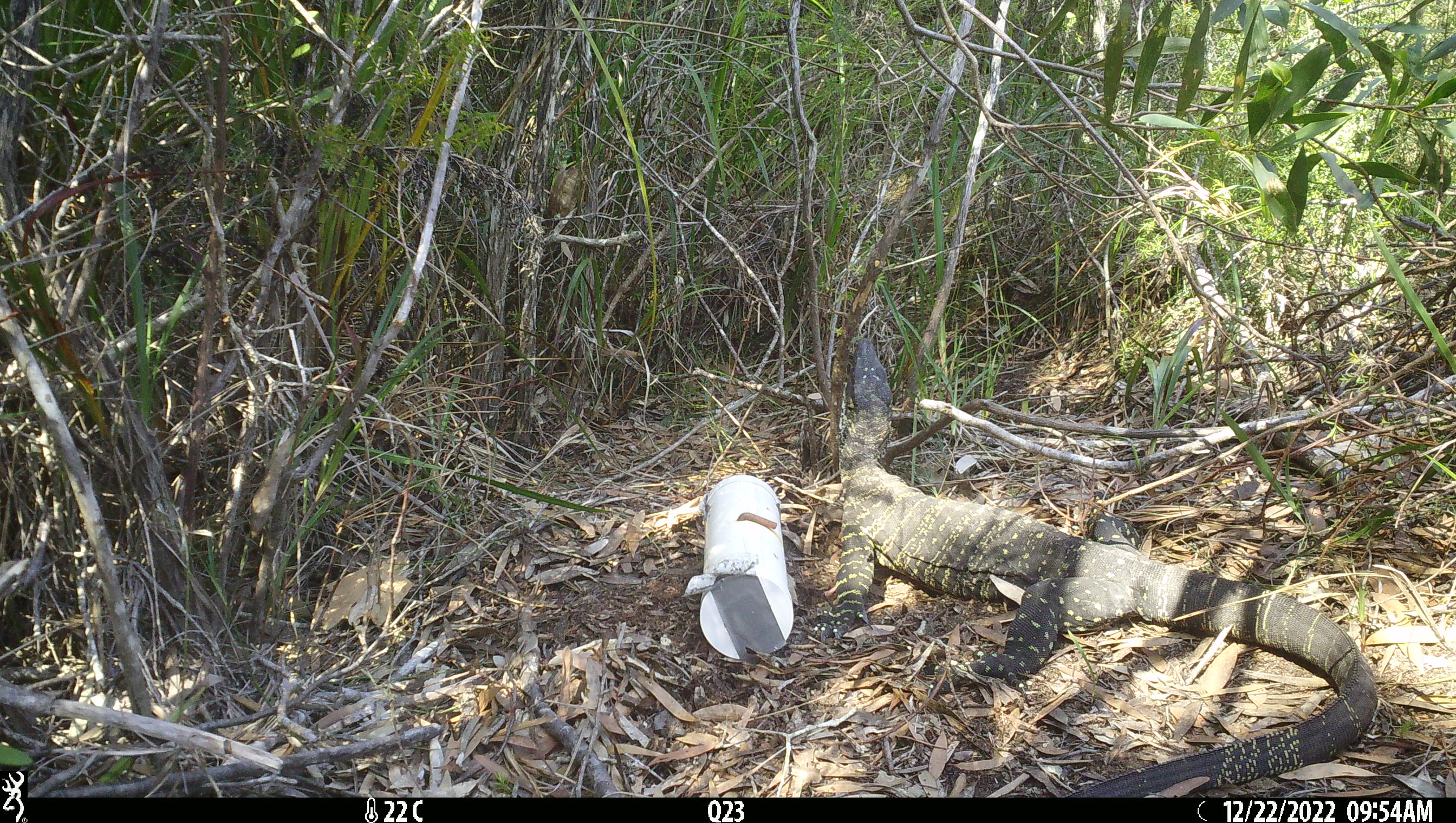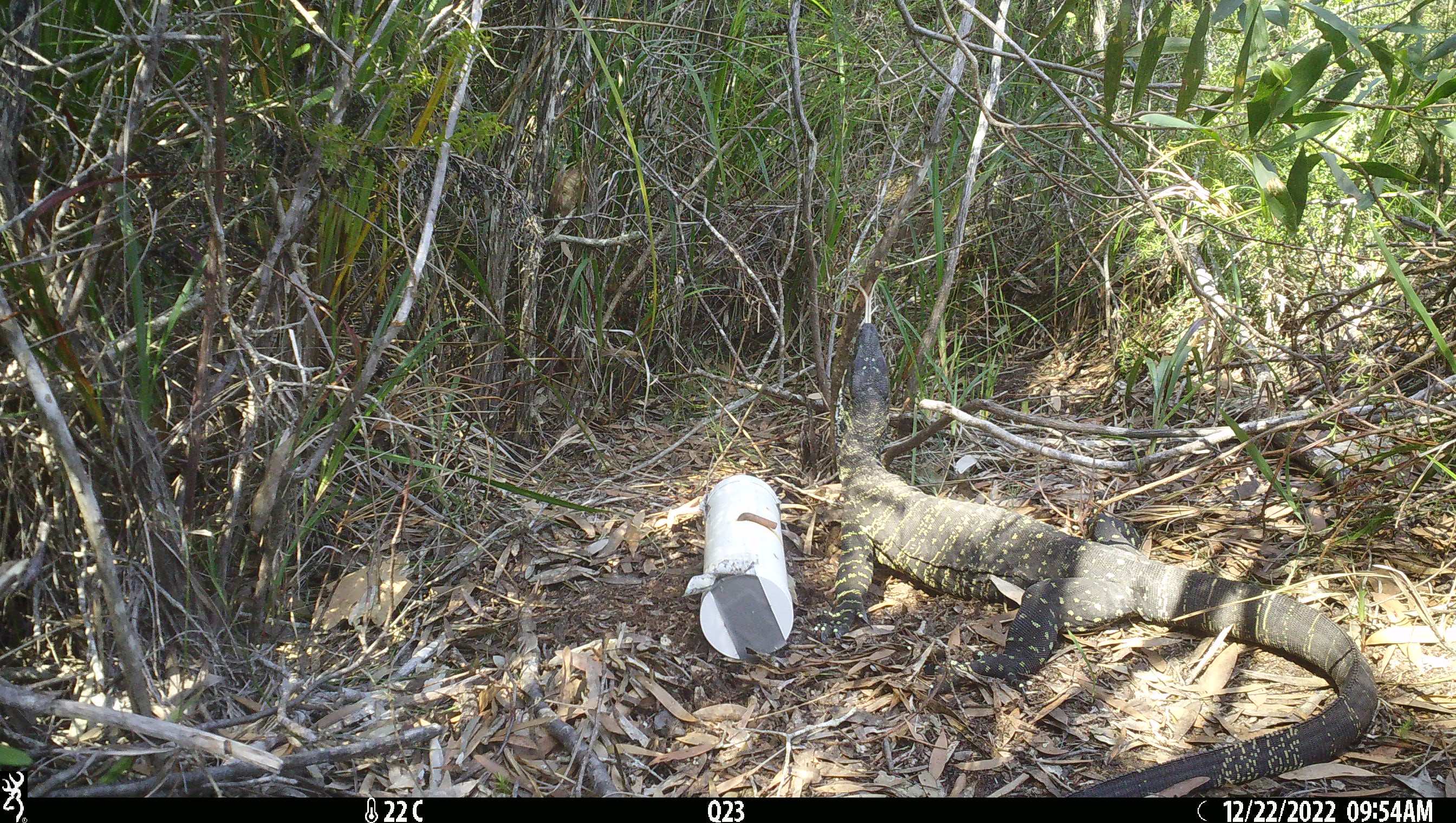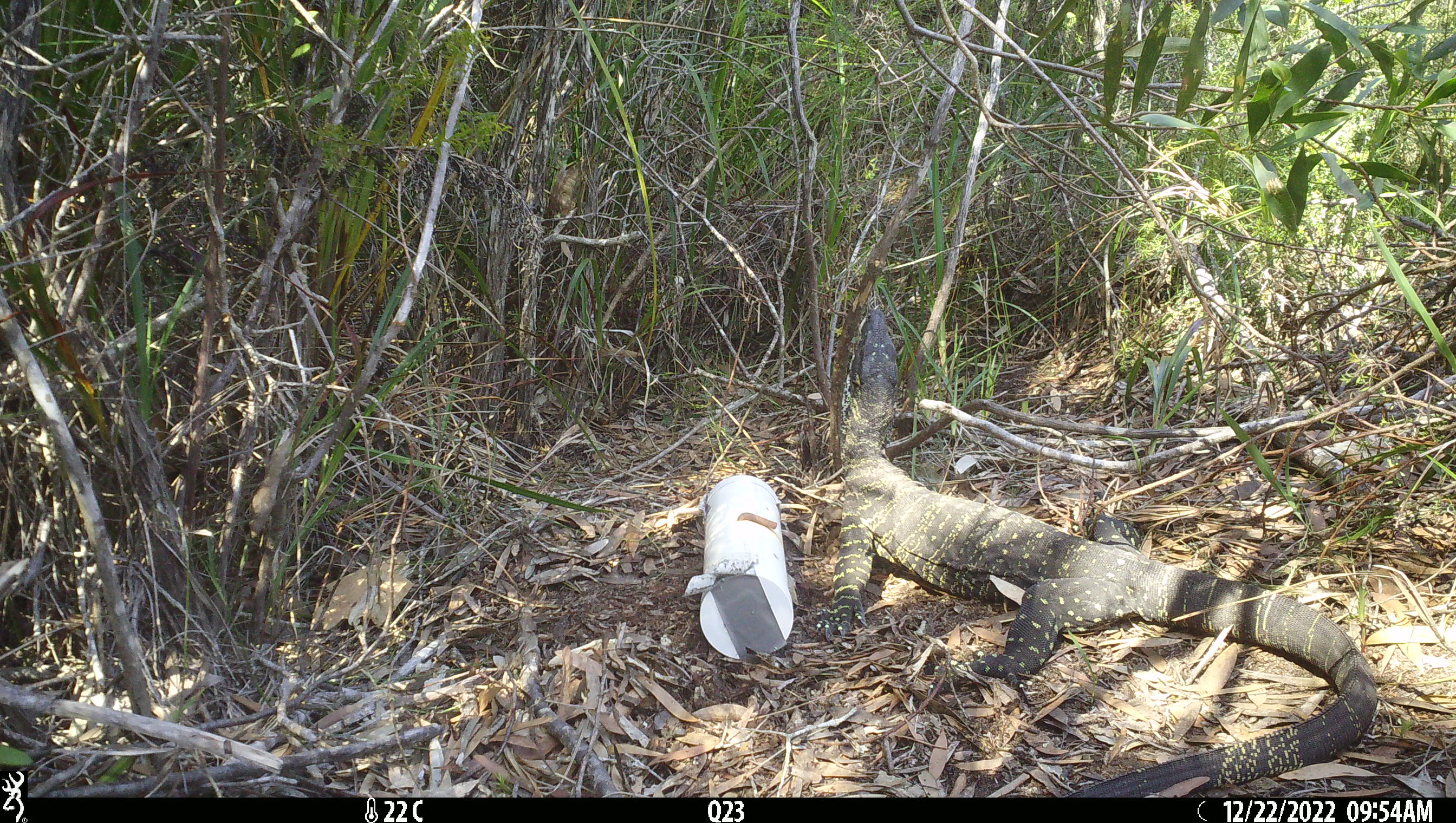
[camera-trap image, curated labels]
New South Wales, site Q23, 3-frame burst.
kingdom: Animalia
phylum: Chordata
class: Reptilia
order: Squamata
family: Varanidae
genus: Varanus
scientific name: Varanus varius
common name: lace monitor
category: goanna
Goanna (lace monitor) (Varanus varius).